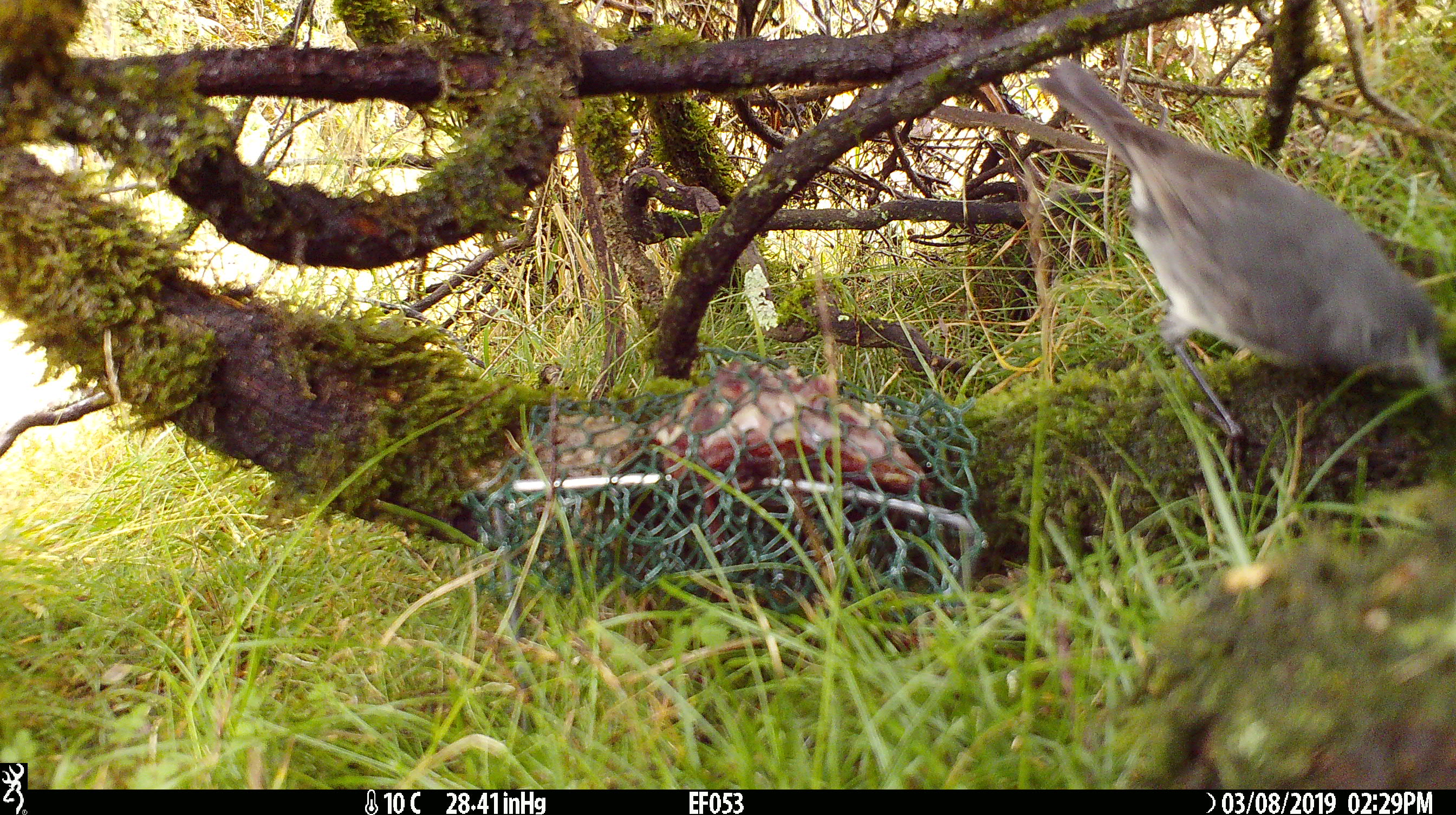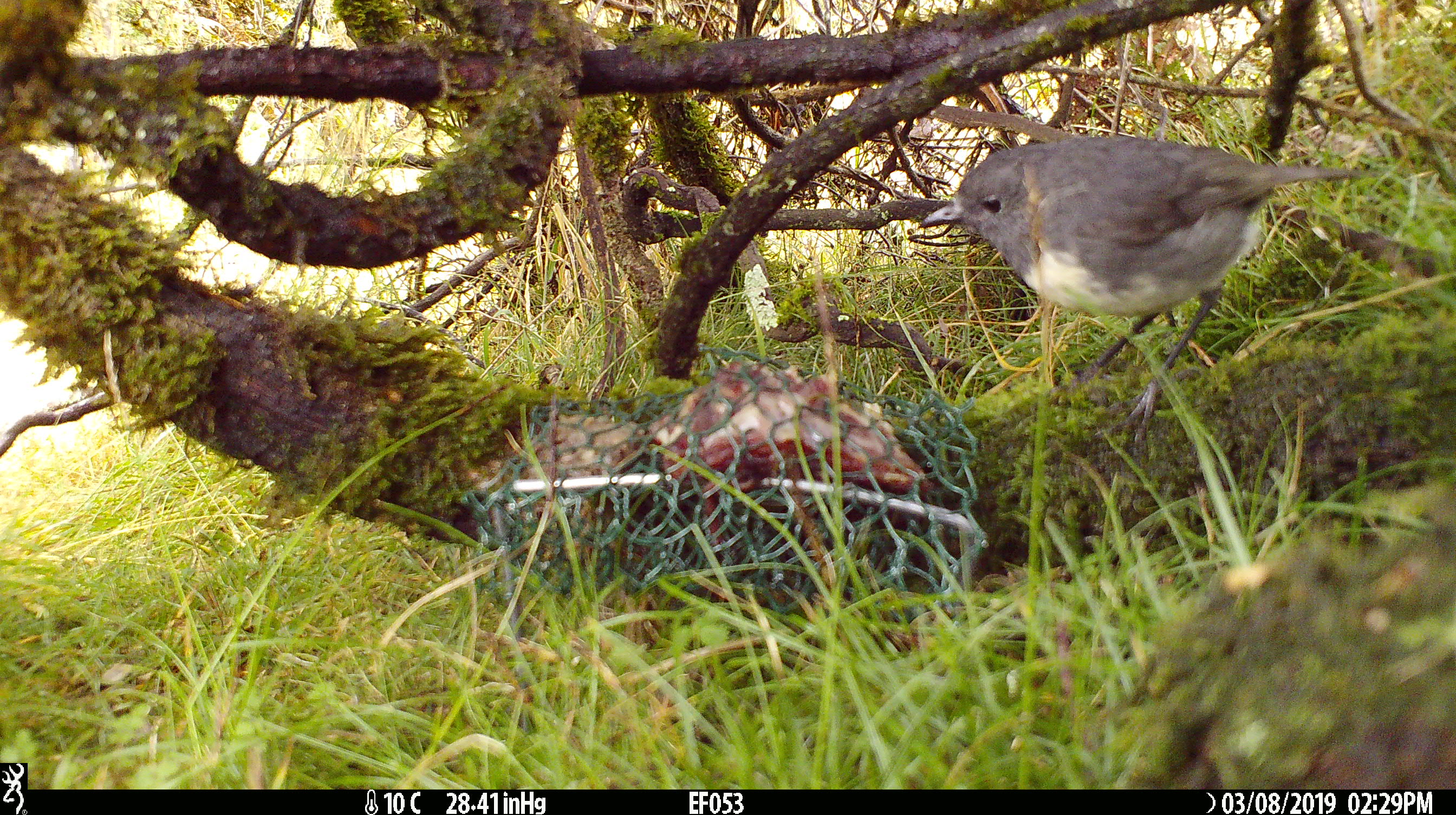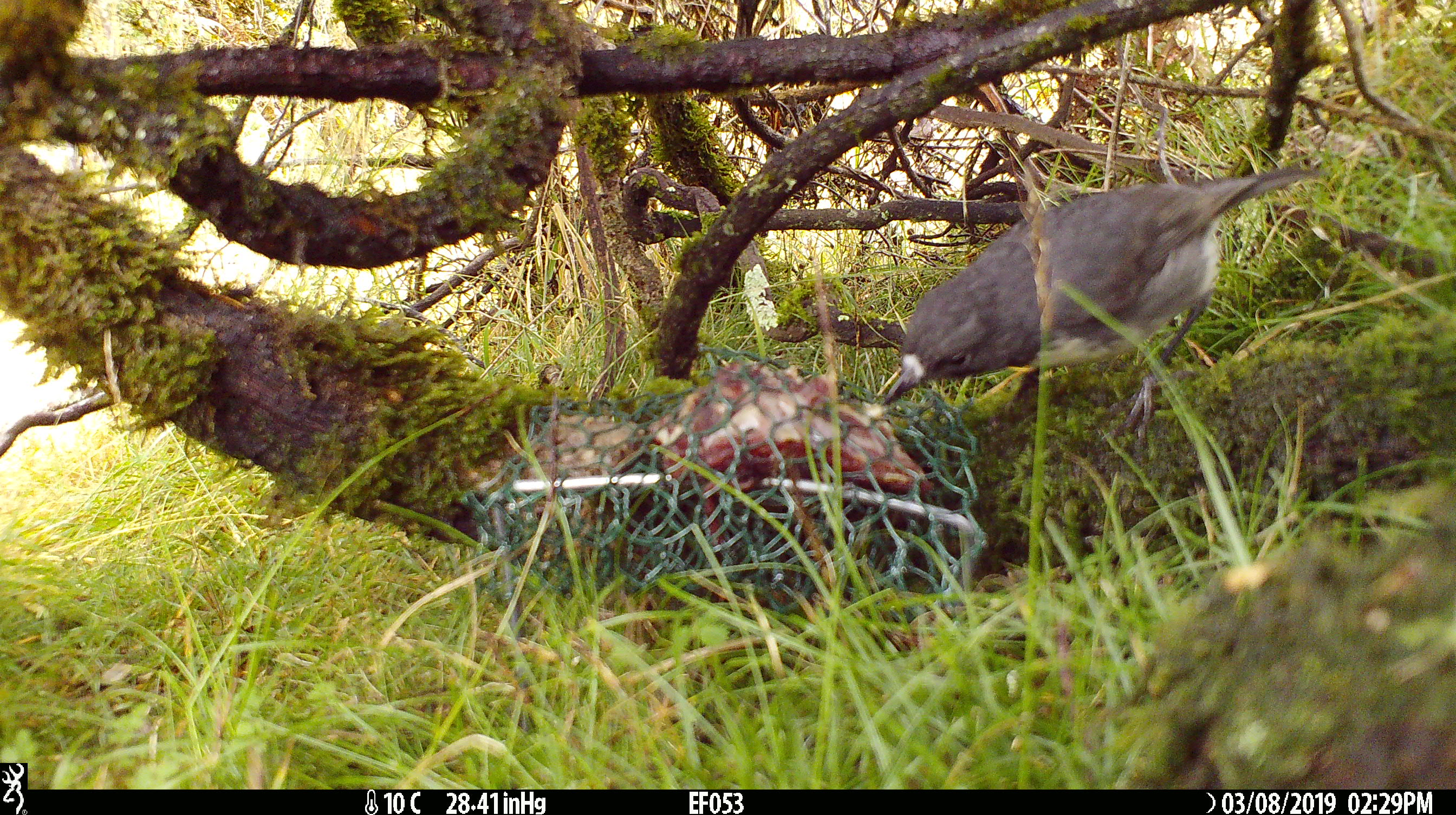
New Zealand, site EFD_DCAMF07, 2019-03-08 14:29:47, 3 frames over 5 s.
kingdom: Animalia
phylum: Chordata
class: Aves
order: Passeriformes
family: Petroicidae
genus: Petroica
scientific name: Petroica australis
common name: new zealand robin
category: robin